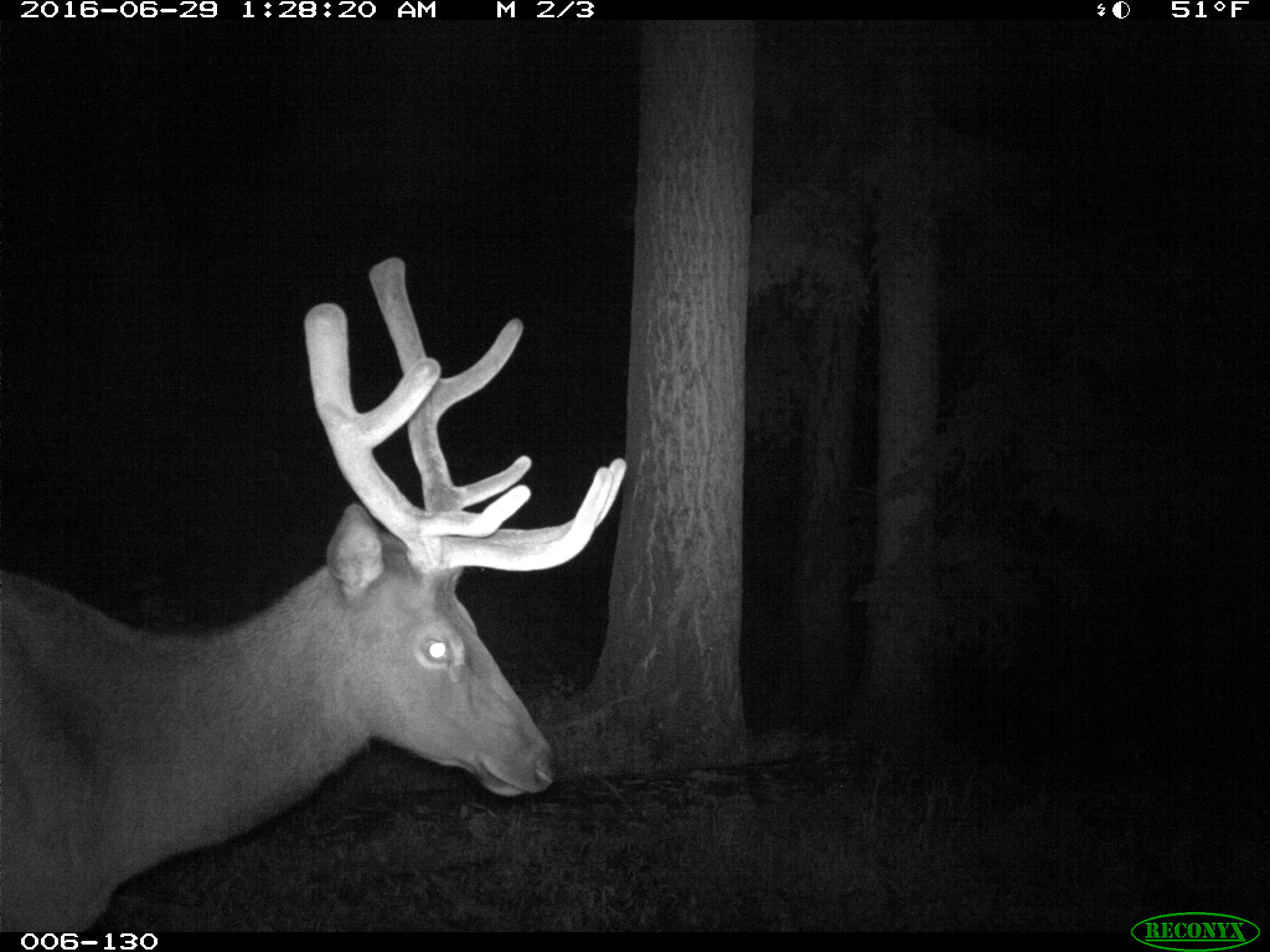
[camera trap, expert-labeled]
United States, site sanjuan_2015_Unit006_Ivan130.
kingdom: Animalia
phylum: Chordata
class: Mammalia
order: Artiodactyla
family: Cervidae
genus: Cervus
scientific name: Cervus elaphus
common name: red deer